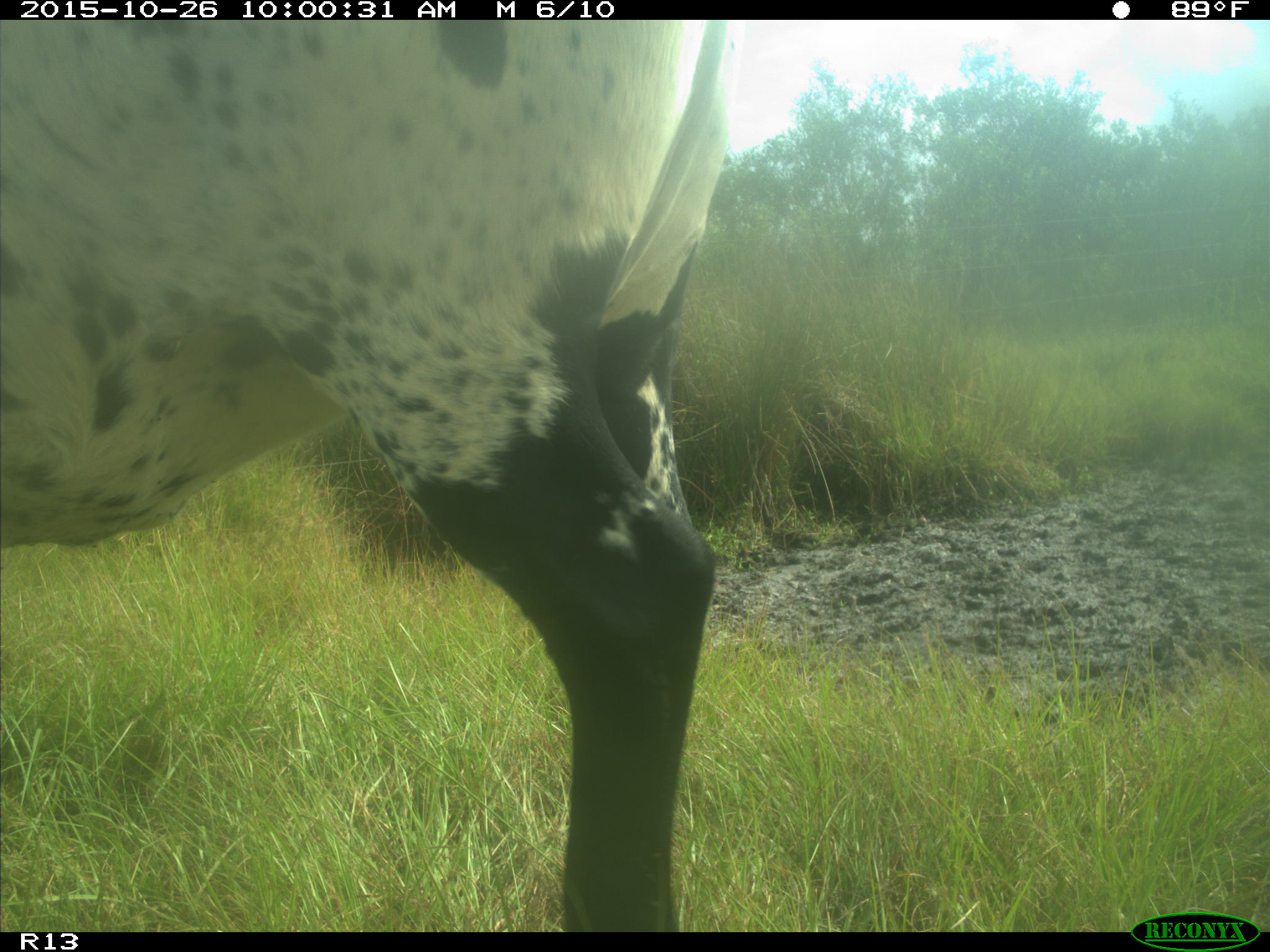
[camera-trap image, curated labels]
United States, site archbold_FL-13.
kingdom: Animalia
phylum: Chordata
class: Mammalia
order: Artiodactyla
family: Bovidae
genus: Bos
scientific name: Bos taurus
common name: domestic cow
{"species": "Bos taurus (domestic cow)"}